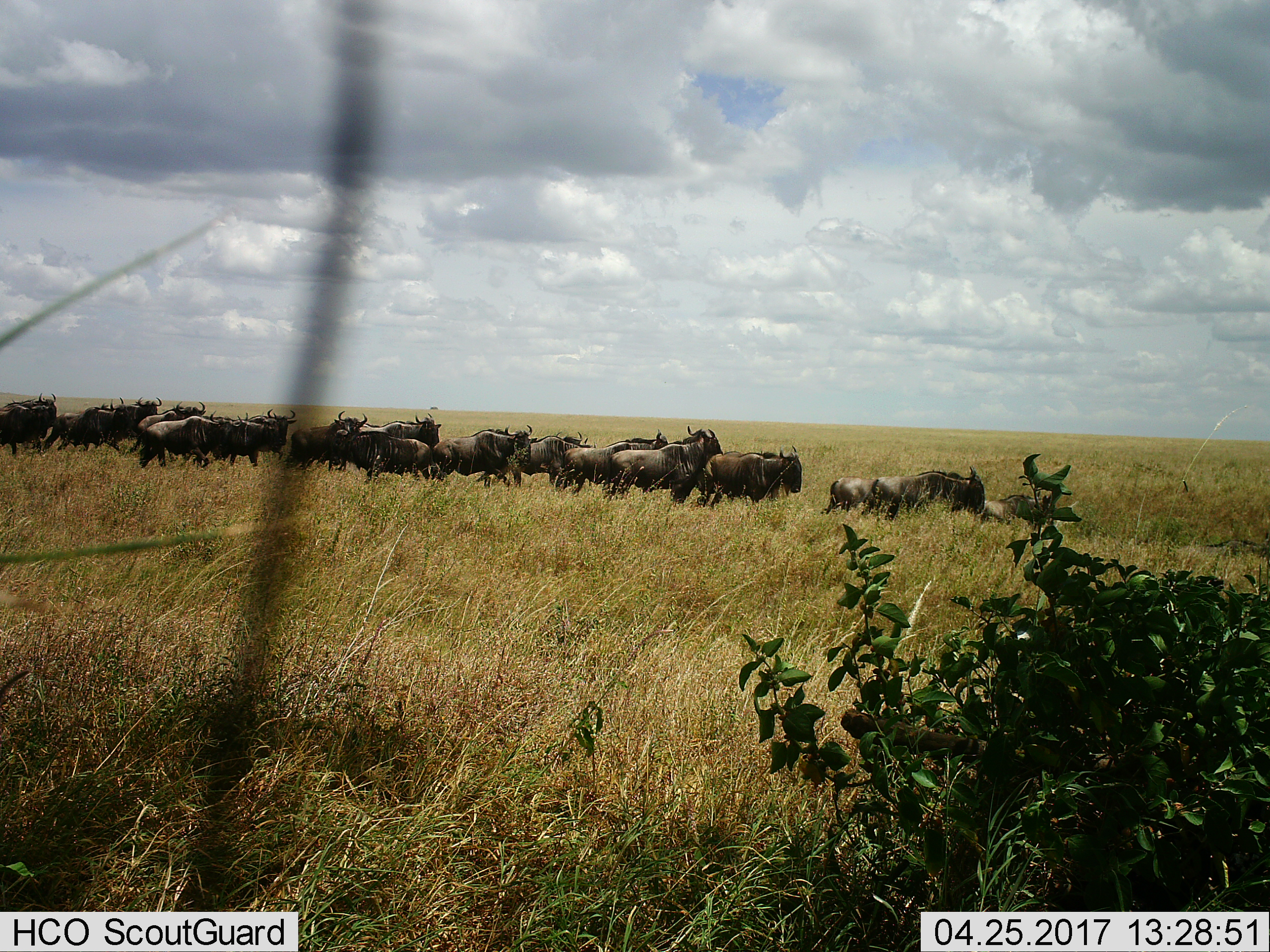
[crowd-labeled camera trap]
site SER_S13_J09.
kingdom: Animalia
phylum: Chordata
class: Mammalia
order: Artiodactyla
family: Bovidae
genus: Connochaetes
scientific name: Connochaetes taurinus taurinus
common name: blue wildebeest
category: wildebeestblue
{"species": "wildebeestblue (blue wildebeest) (Connochaetes taurinus taurinus)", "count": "11-50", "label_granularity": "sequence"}